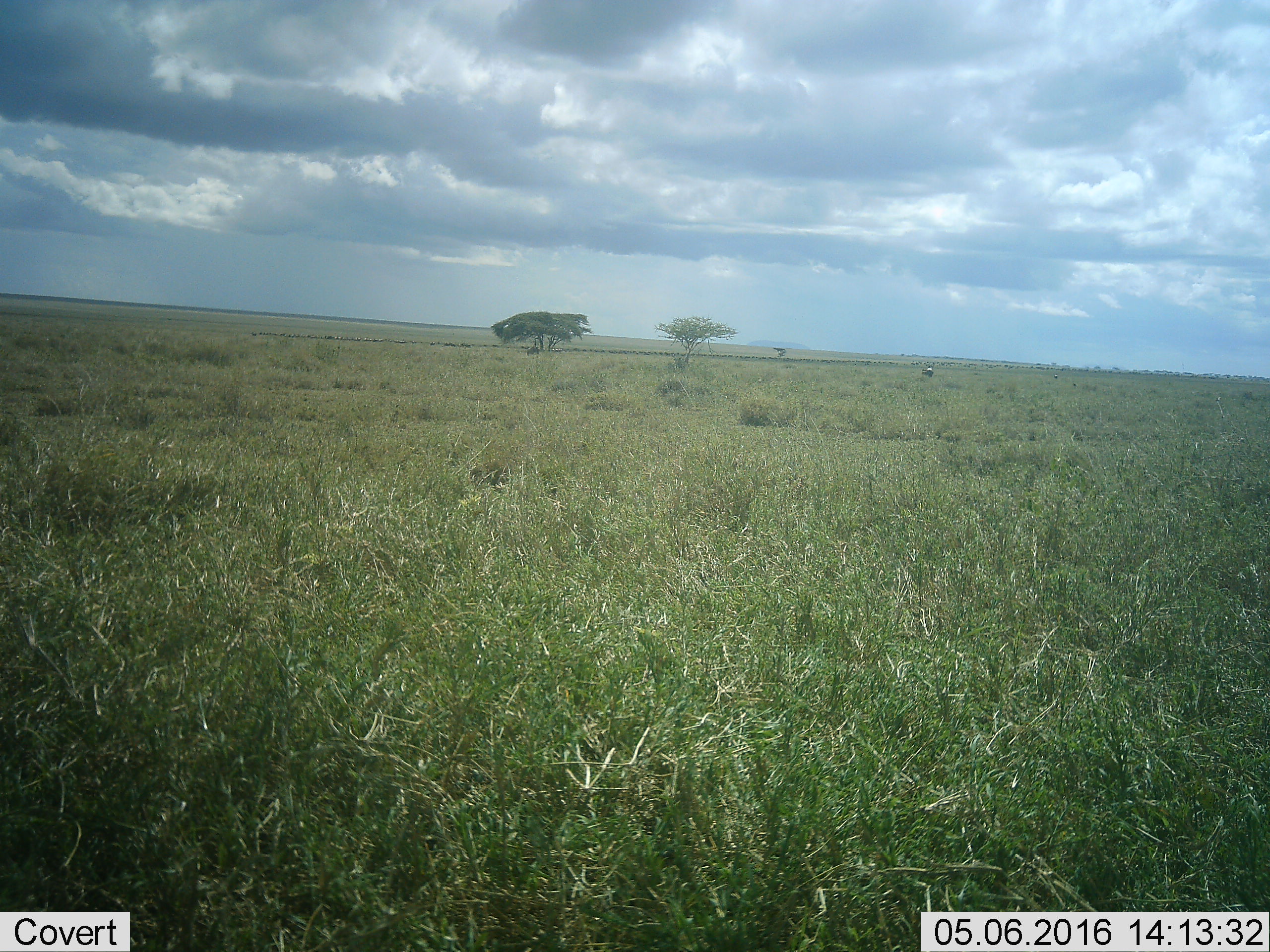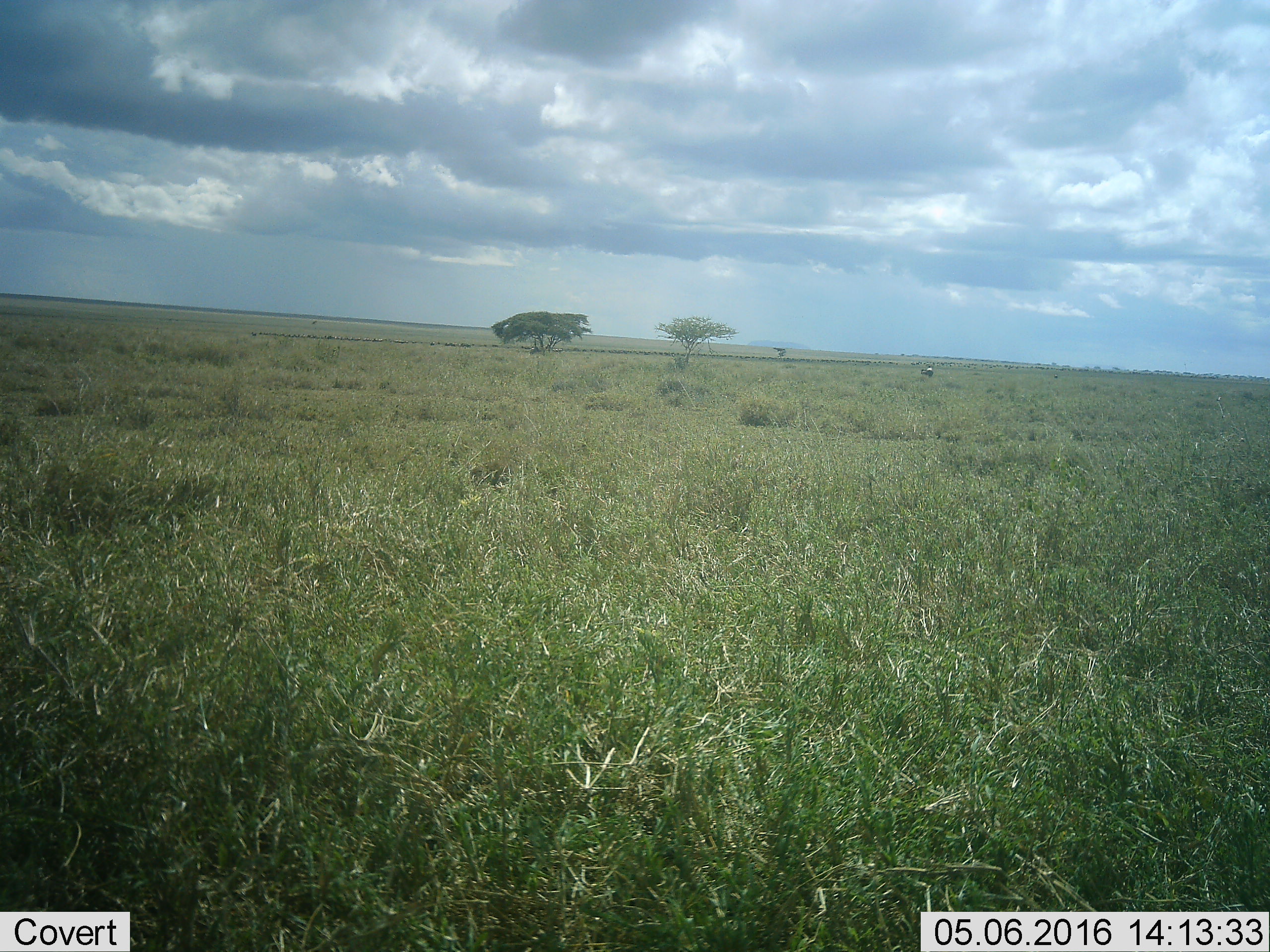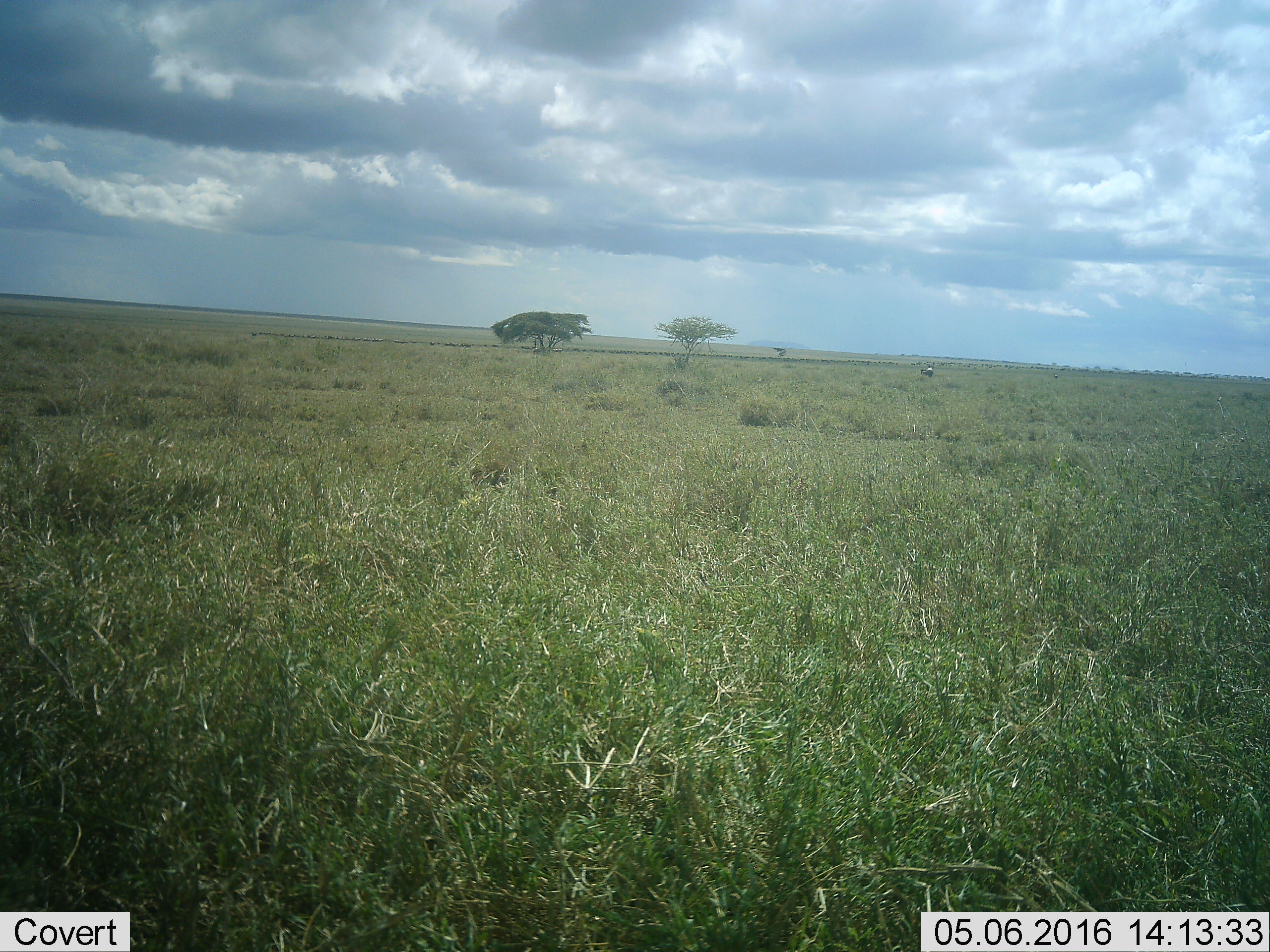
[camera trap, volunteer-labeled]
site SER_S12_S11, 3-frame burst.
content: unidentified animal